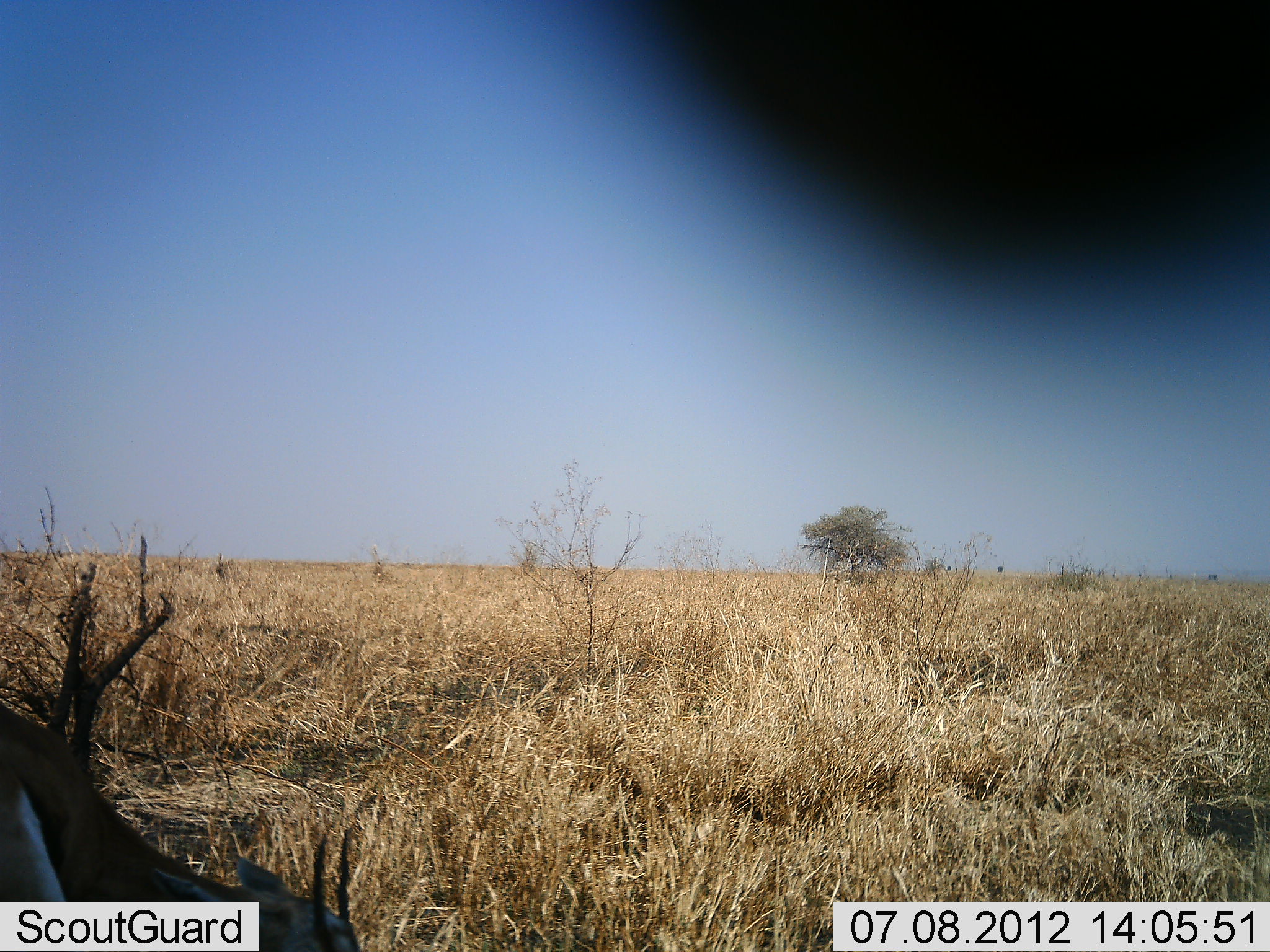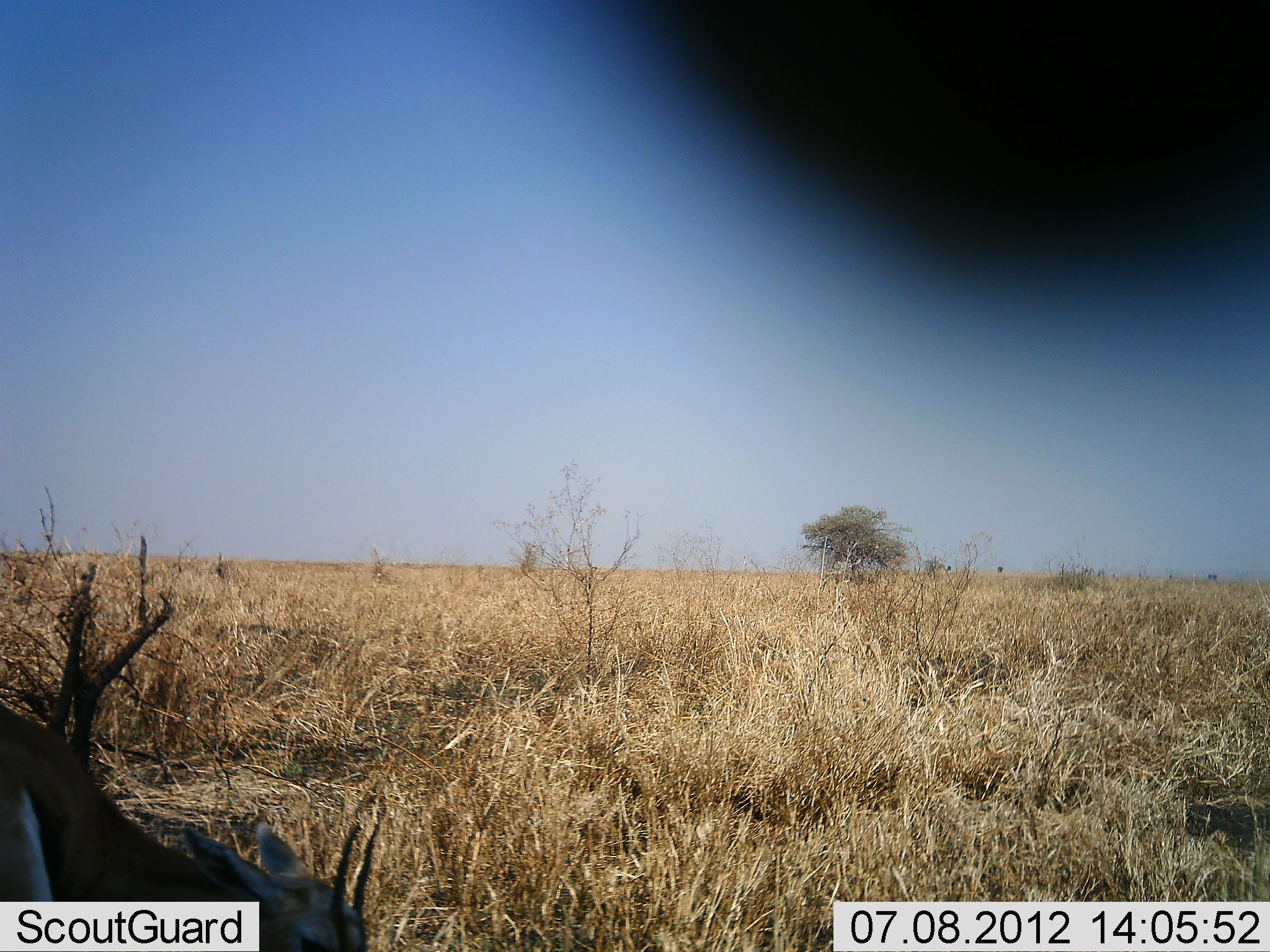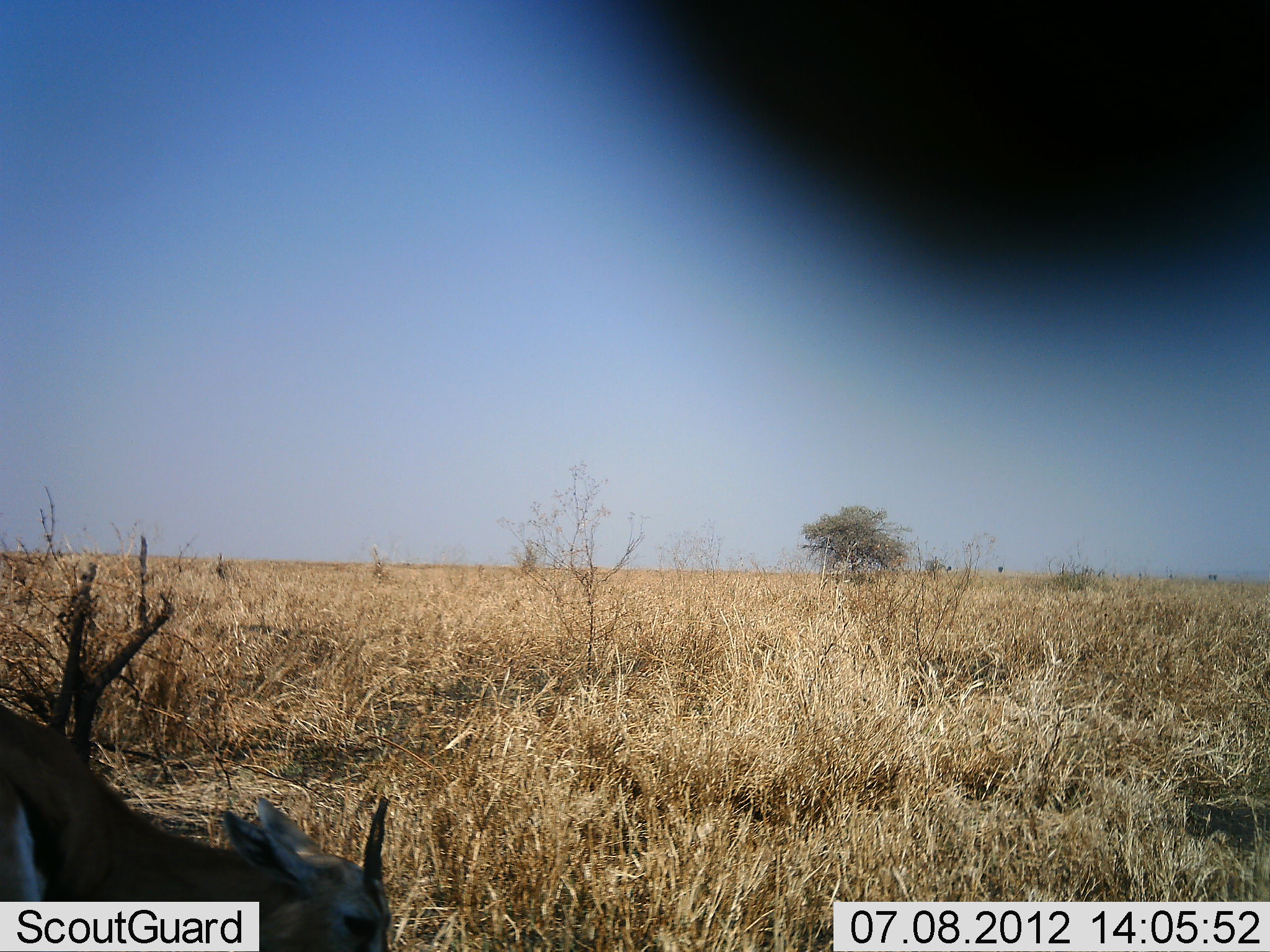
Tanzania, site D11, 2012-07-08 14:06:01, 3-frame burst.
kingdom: Animalia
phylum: Chordata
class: Mammalia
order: Artiodactyla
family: Bovidae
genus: Eudorcas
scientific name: Eudorcas thomsonii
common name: thomson's gazelle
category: gazellethomsons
Gazellethomsons (thomson's gazelle) (Eudorcas thomsonii), count 1. Behavior (volunteer vote fractions): standing 36%, resting 0%, moving 9%, interacting 0%. Young present (vote fraction): 0%. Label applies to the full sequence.